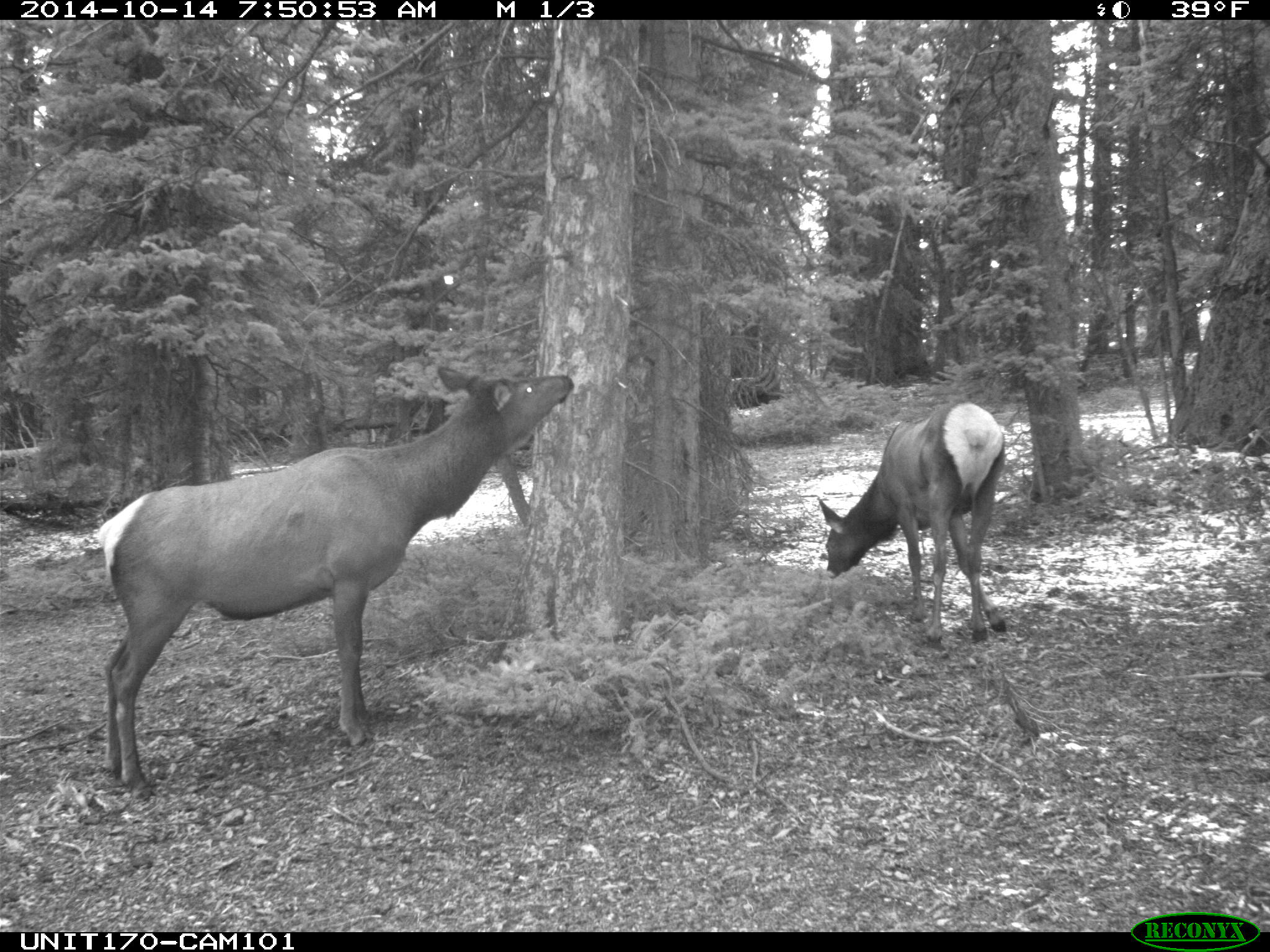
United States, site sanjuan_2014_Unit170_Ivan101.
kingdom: Animalia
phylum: Chordata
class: Mammalia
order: Artiodactyla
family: Cervidae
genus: Cervus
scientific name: Cervus elaphus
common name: red deer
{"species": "Cervus elaphus (red deer)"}